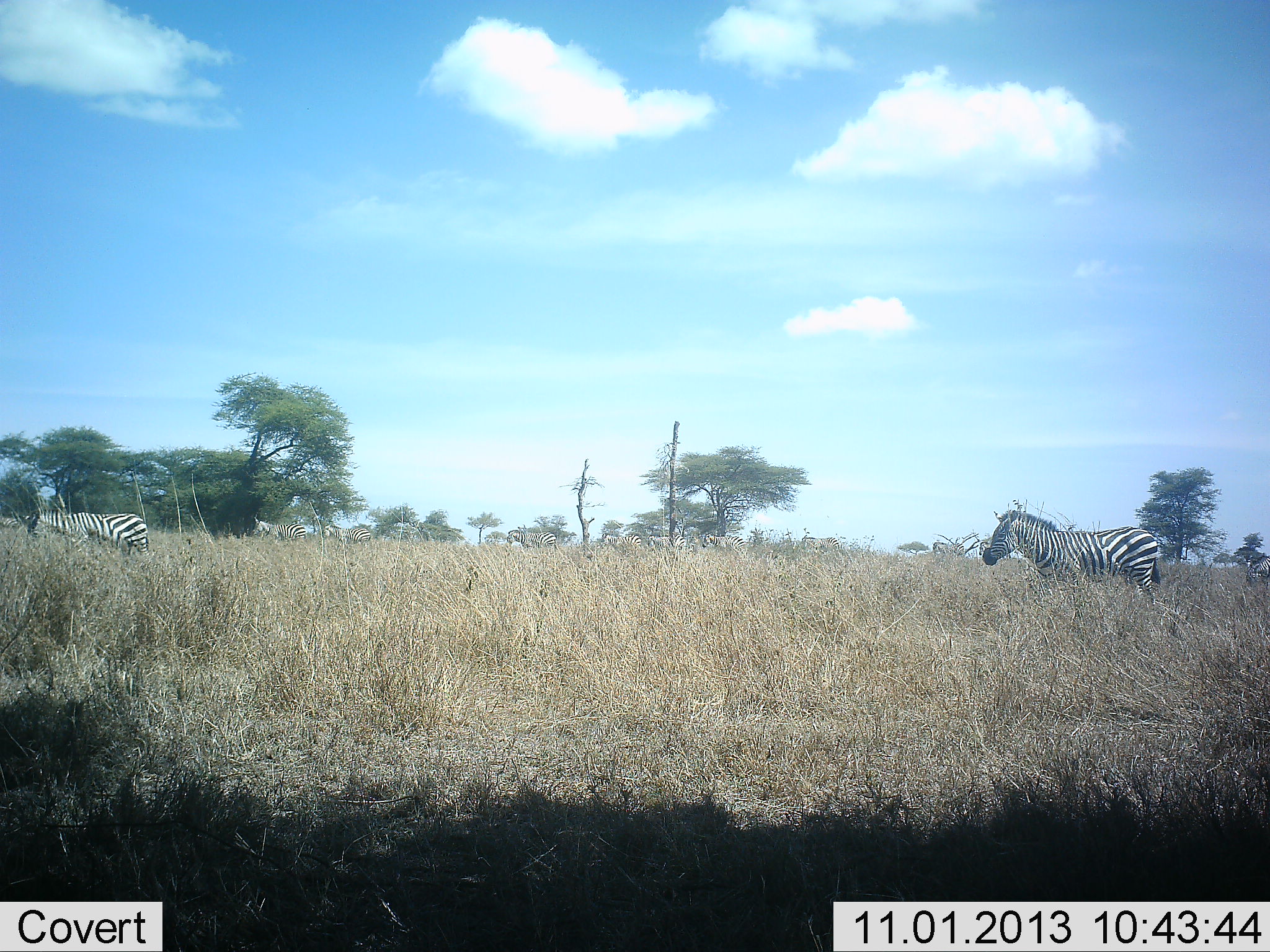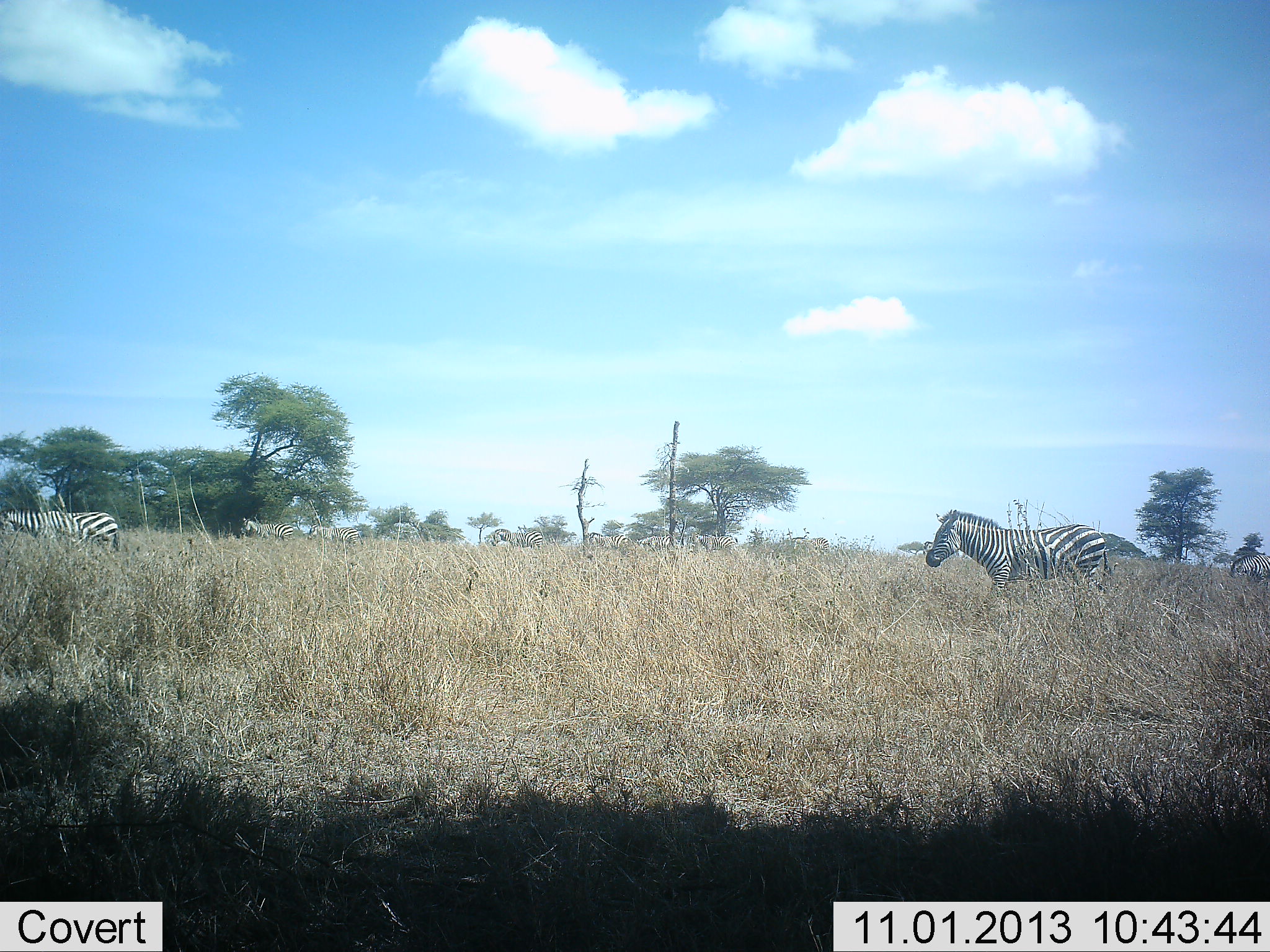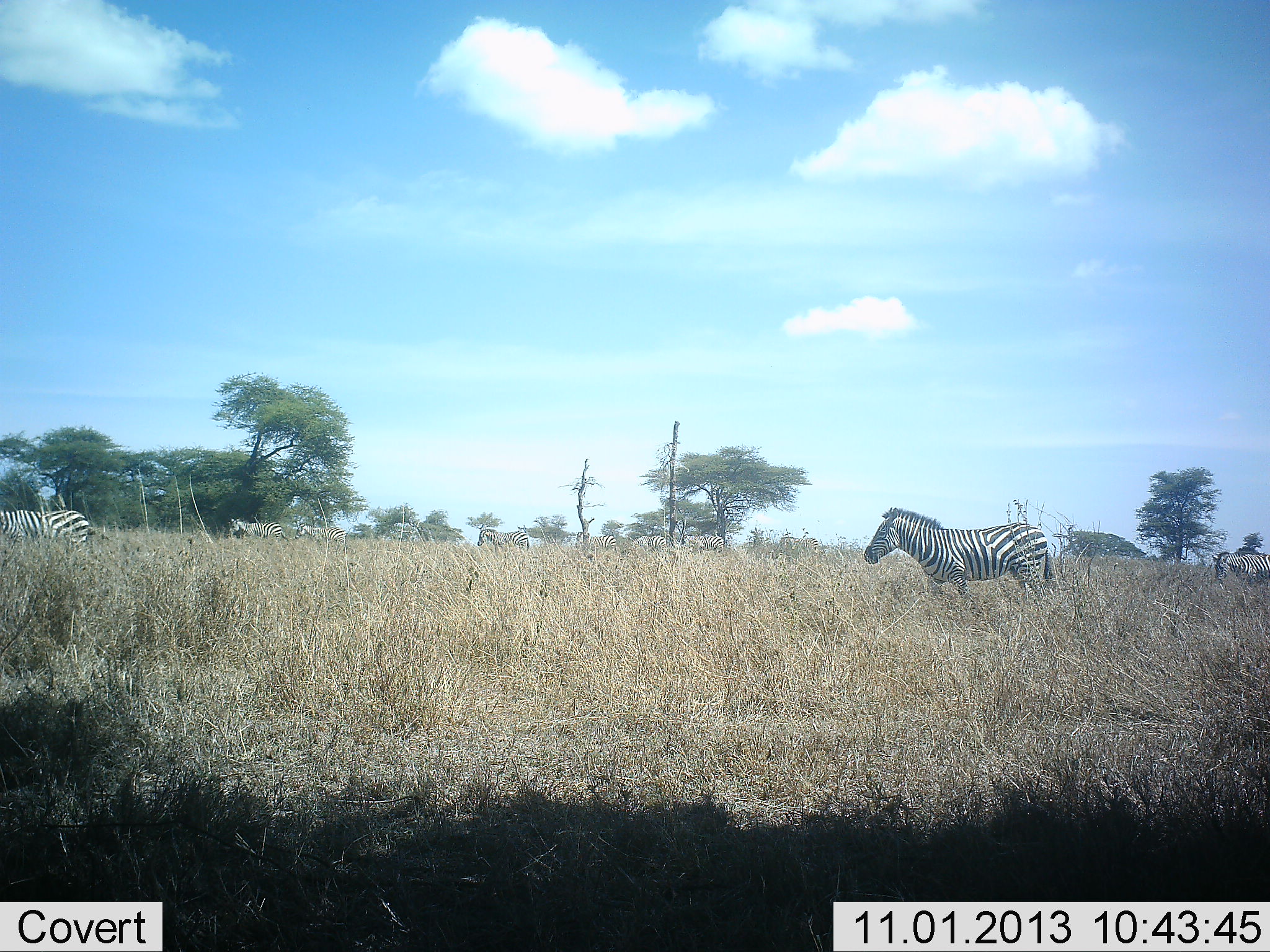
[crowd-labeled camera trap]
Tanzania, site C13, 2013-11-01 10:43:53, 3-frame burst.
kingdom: Animalia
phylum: Chordata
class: Mammalia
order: Perissodactyla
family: Equidae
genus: Equus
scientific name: Equus quagga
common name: plains zebra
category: zebra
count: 10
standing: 0%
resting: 0%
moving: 100%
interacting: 0%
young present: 0%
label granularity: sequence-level